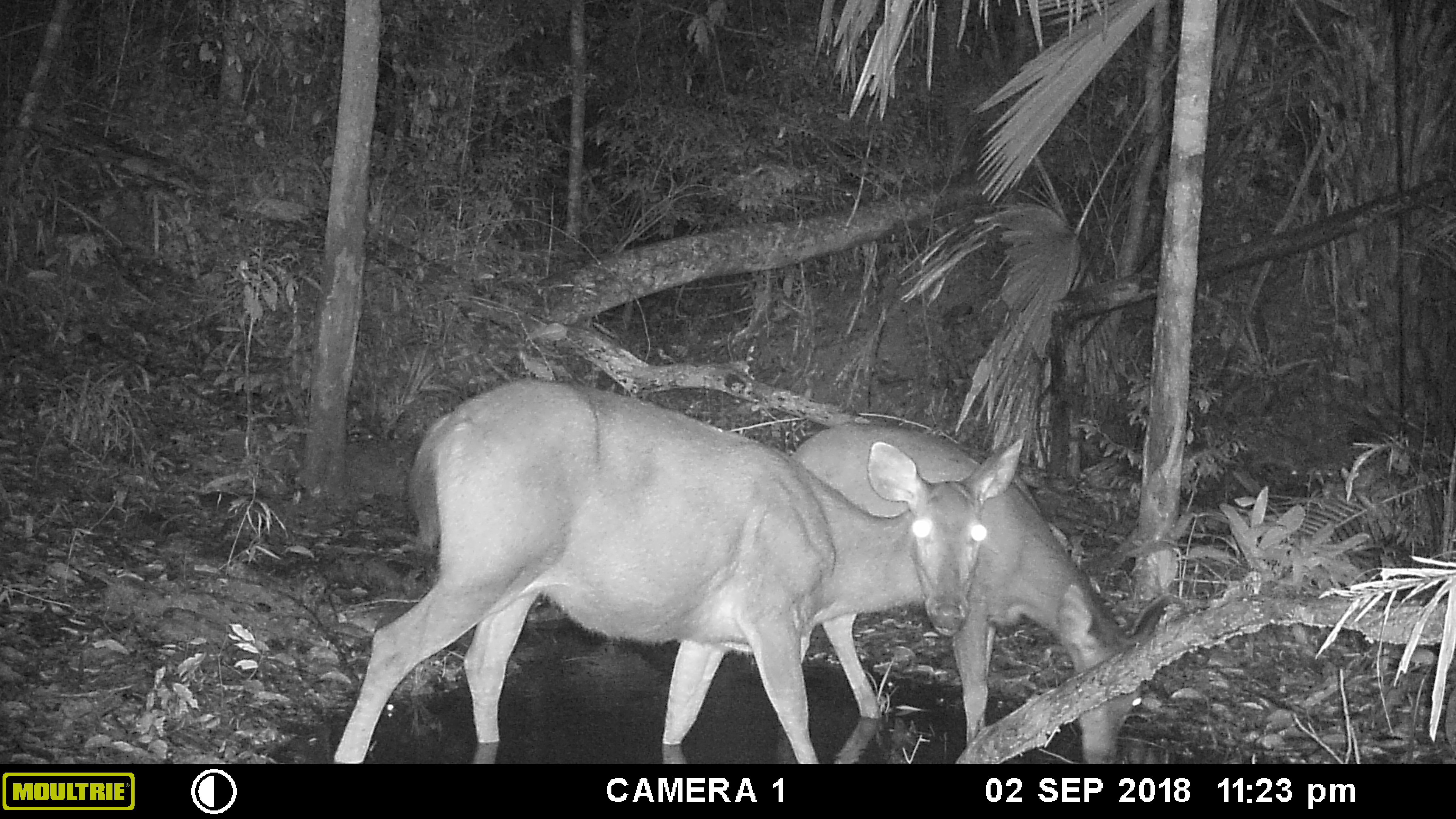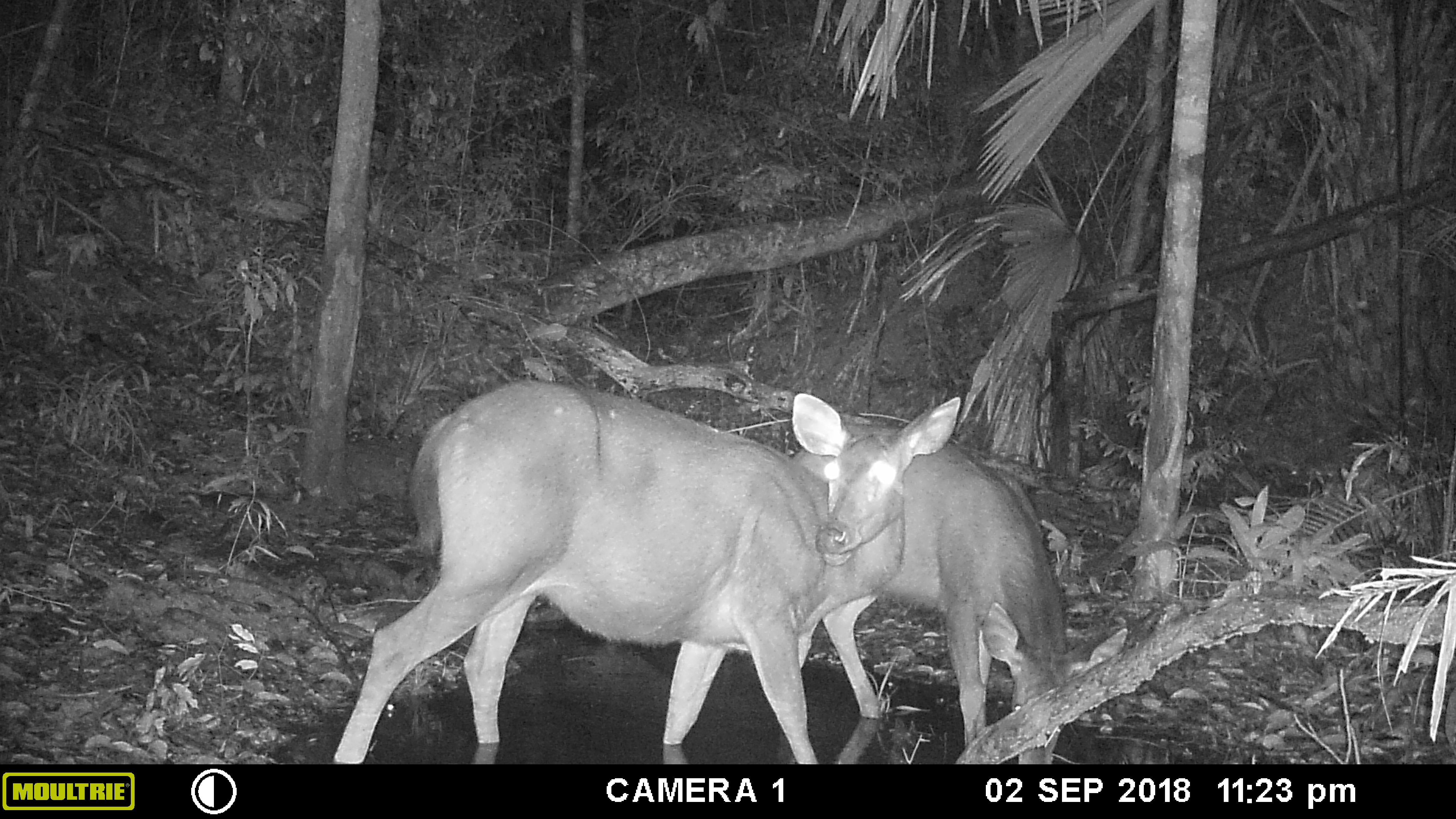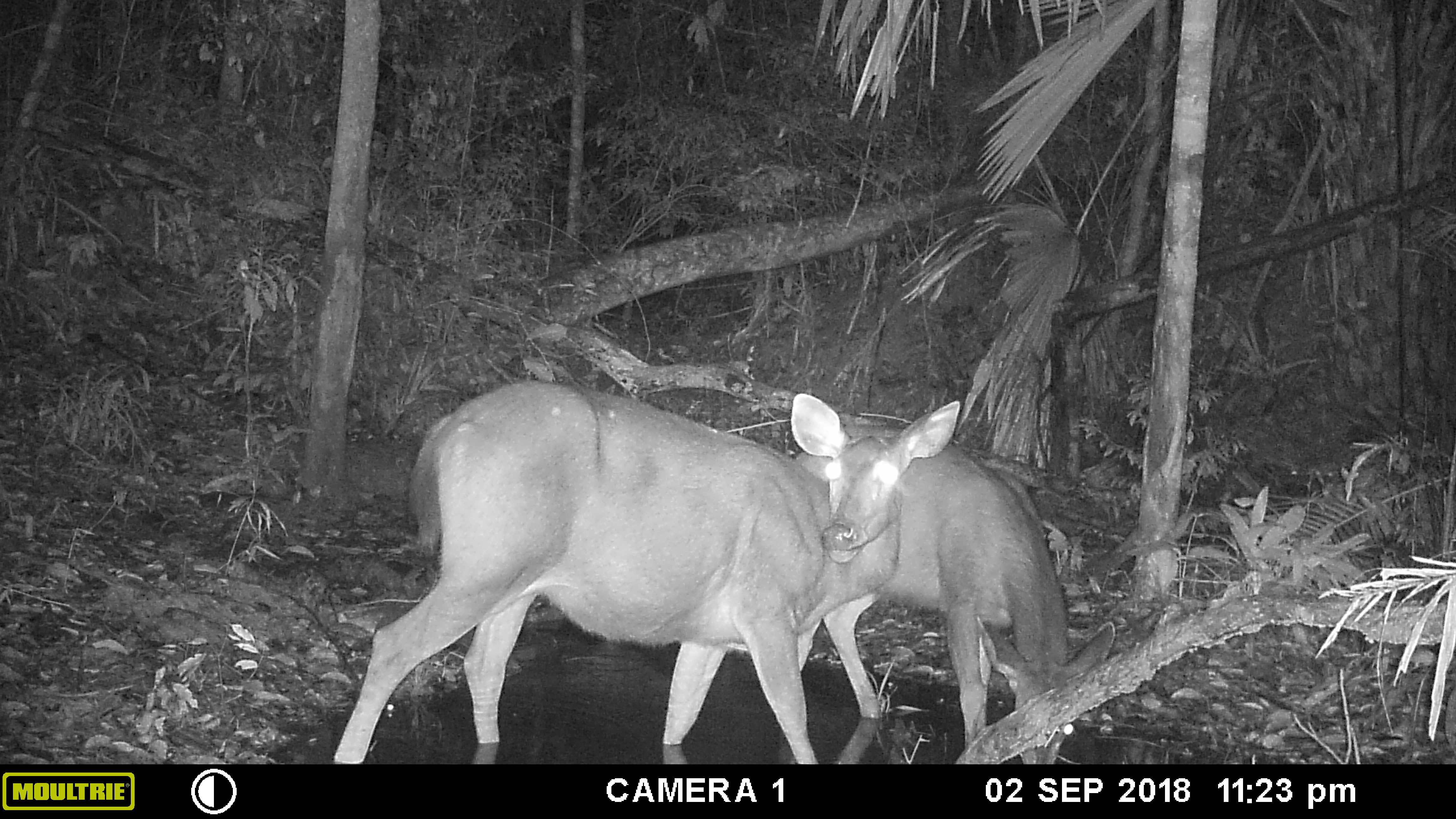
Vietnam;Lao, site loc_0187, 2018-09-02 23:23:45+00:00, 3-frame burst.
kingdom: Animalia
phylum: Chordata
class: Mammalia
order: Artiodactyla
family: Cervidae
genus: Rusa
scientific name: Rusa unicolor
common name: sambar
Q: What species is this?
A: Sambar (Rusa unicolor).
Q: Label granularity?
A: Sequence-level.